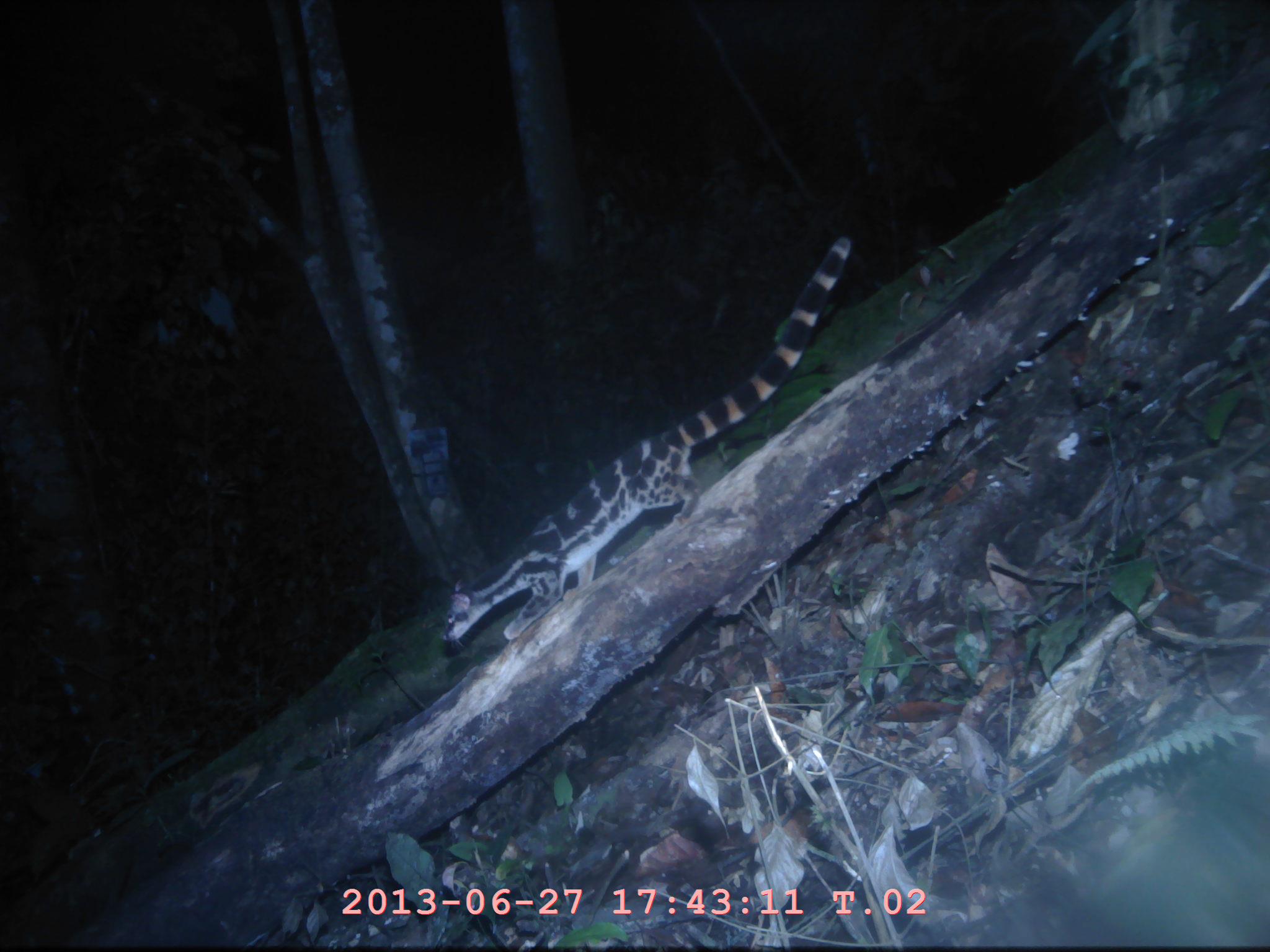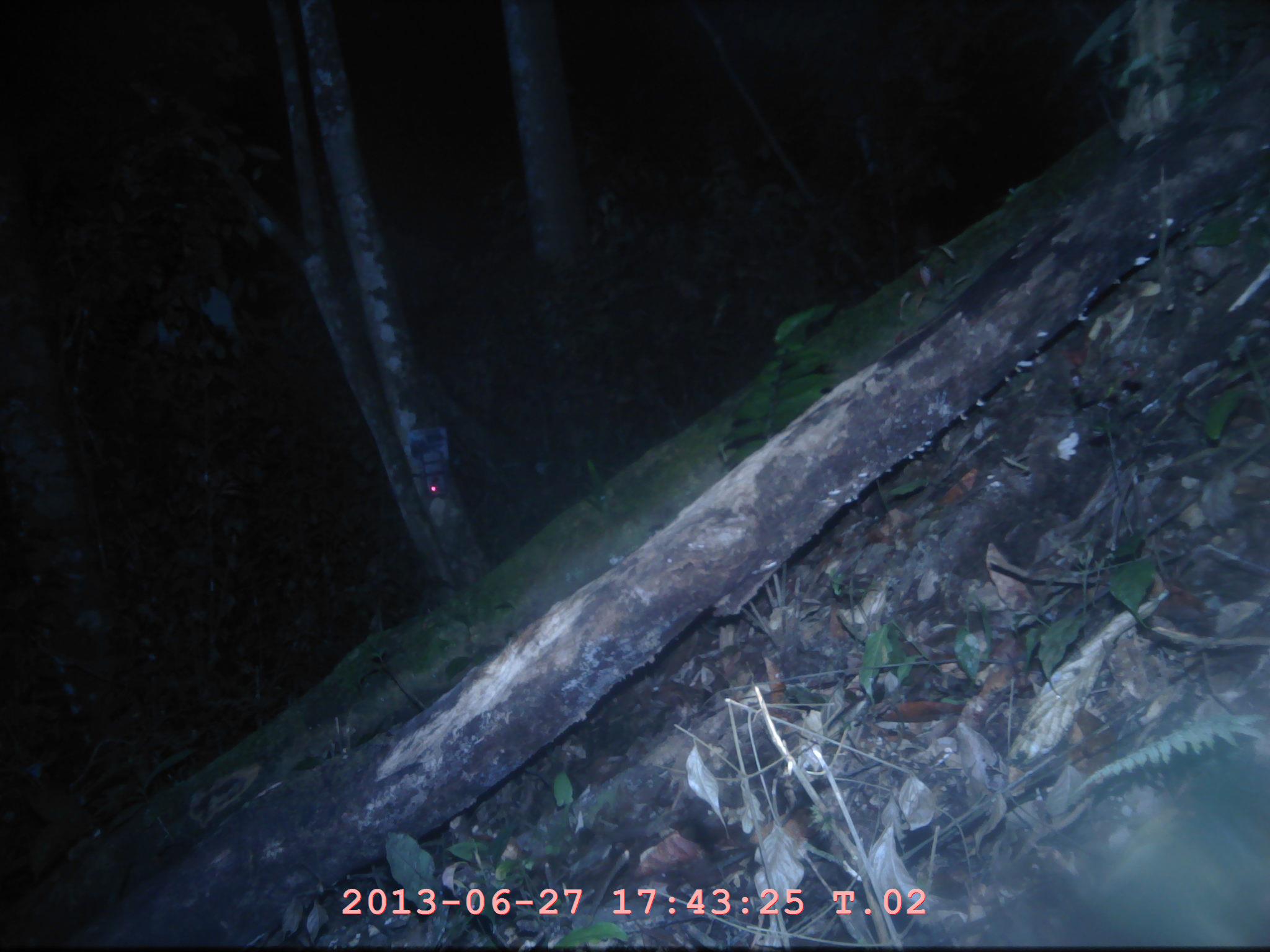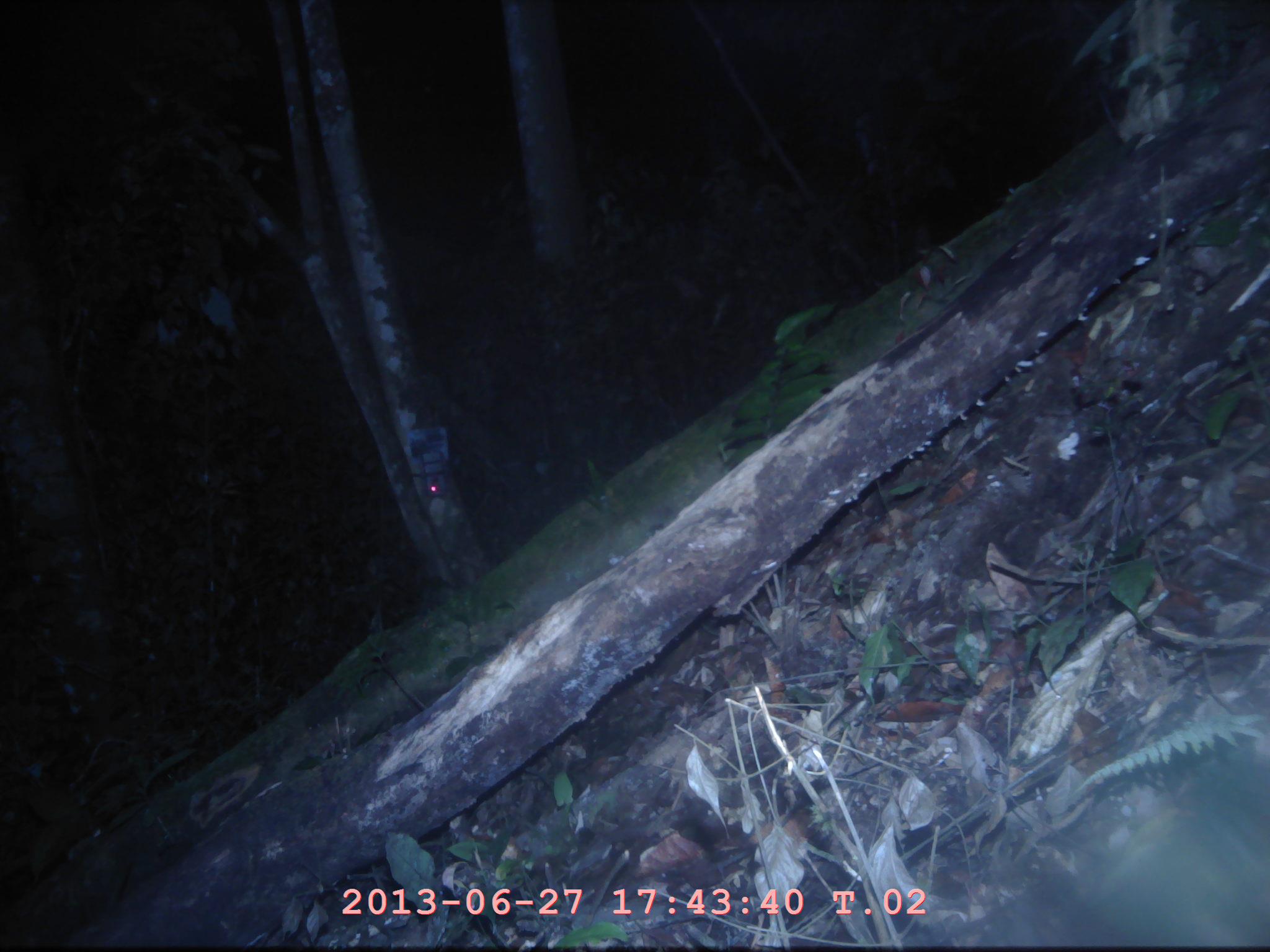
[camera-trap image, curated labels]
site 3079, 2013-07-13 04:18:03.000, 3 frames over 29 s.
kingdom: Animalia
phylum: Chordata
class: Mammalia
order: Carnivora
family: Prionodontidae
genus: Prionodon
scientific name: Prionodon linsang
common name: banded linsang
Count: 1.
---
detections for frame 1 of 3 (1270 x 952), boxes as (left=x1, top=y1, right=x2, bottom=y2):
prionodon linsang: (left=439, top=234, right=853, bottom=645)